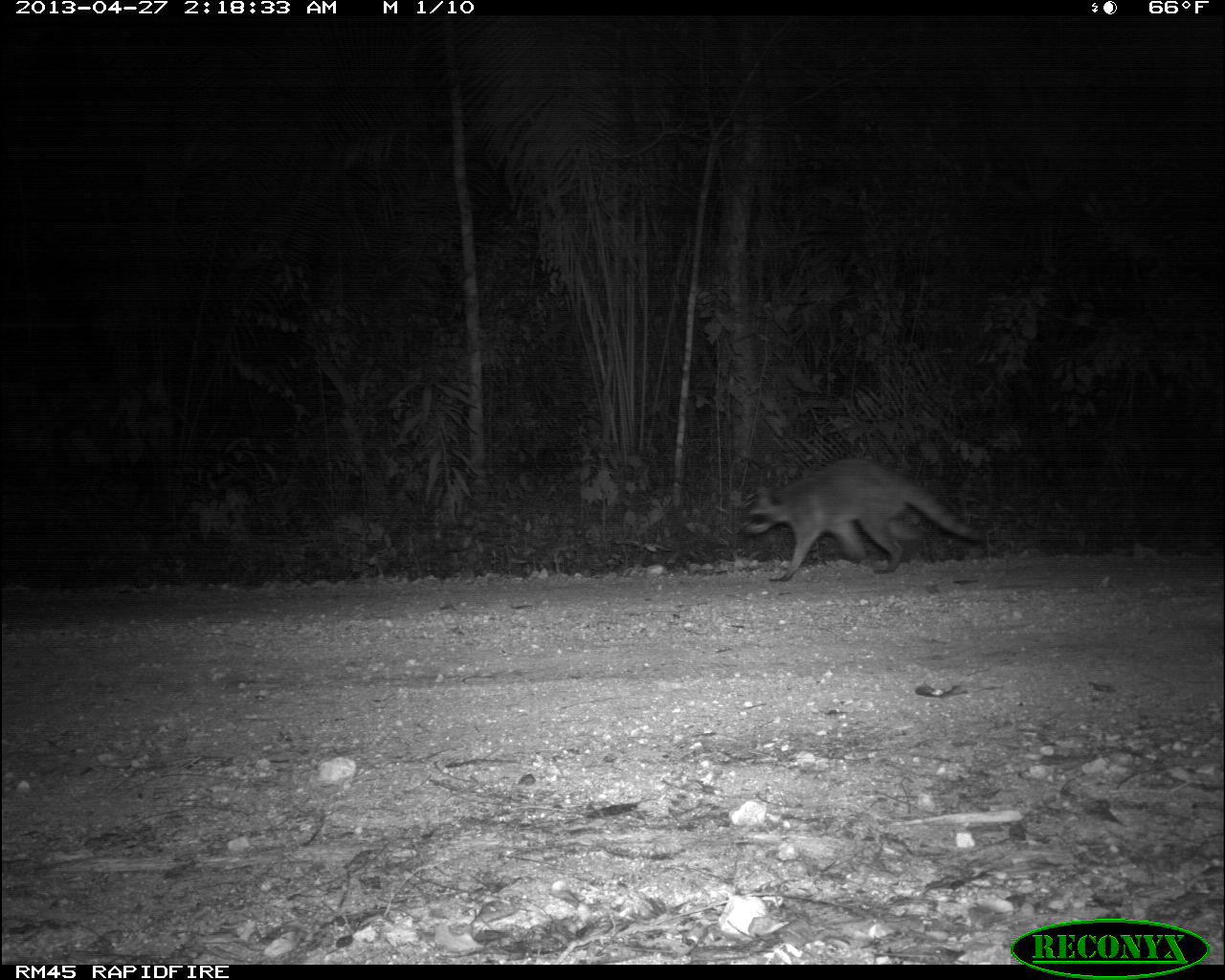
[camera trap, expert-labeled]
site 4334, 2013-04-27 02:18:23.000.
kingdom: Animalia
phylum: Chordata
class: Mammalia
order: Carnivora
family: Procyonidae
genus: Procyon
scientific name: Procyon lotor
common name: common raccoon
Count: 1.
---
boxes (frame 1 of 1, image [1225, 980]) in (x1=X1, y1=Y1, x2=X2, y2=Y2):
procyon lotor: (x1=735, y1=455, x2=988, y2=582)